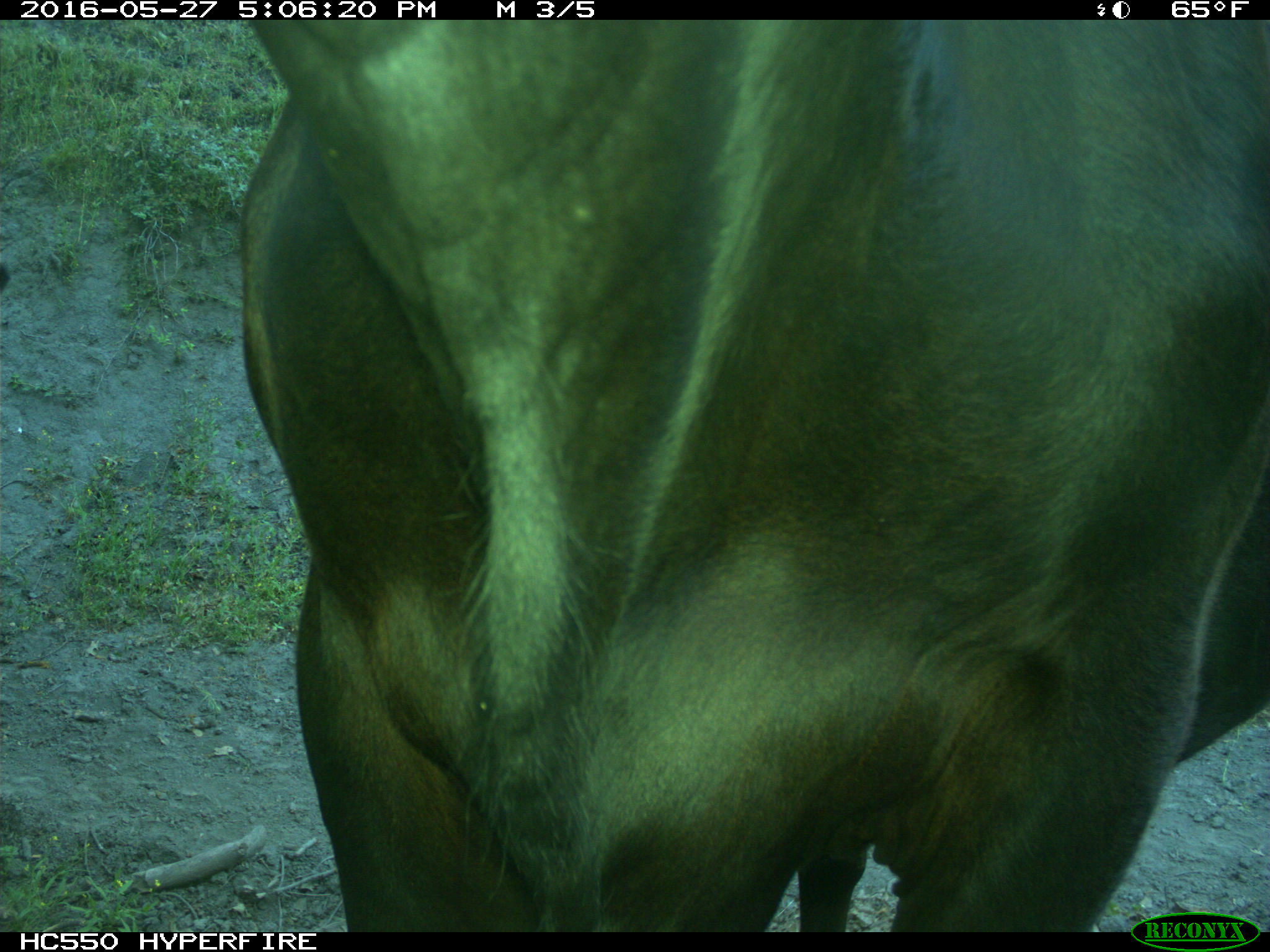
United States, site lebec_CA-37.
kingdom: Animalia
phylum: Chordata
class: Mammalia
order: Artiodactyla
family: Bovidae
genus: Bos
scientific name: Bos taurus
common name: domestic cow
Bos taurus (domestic cow).